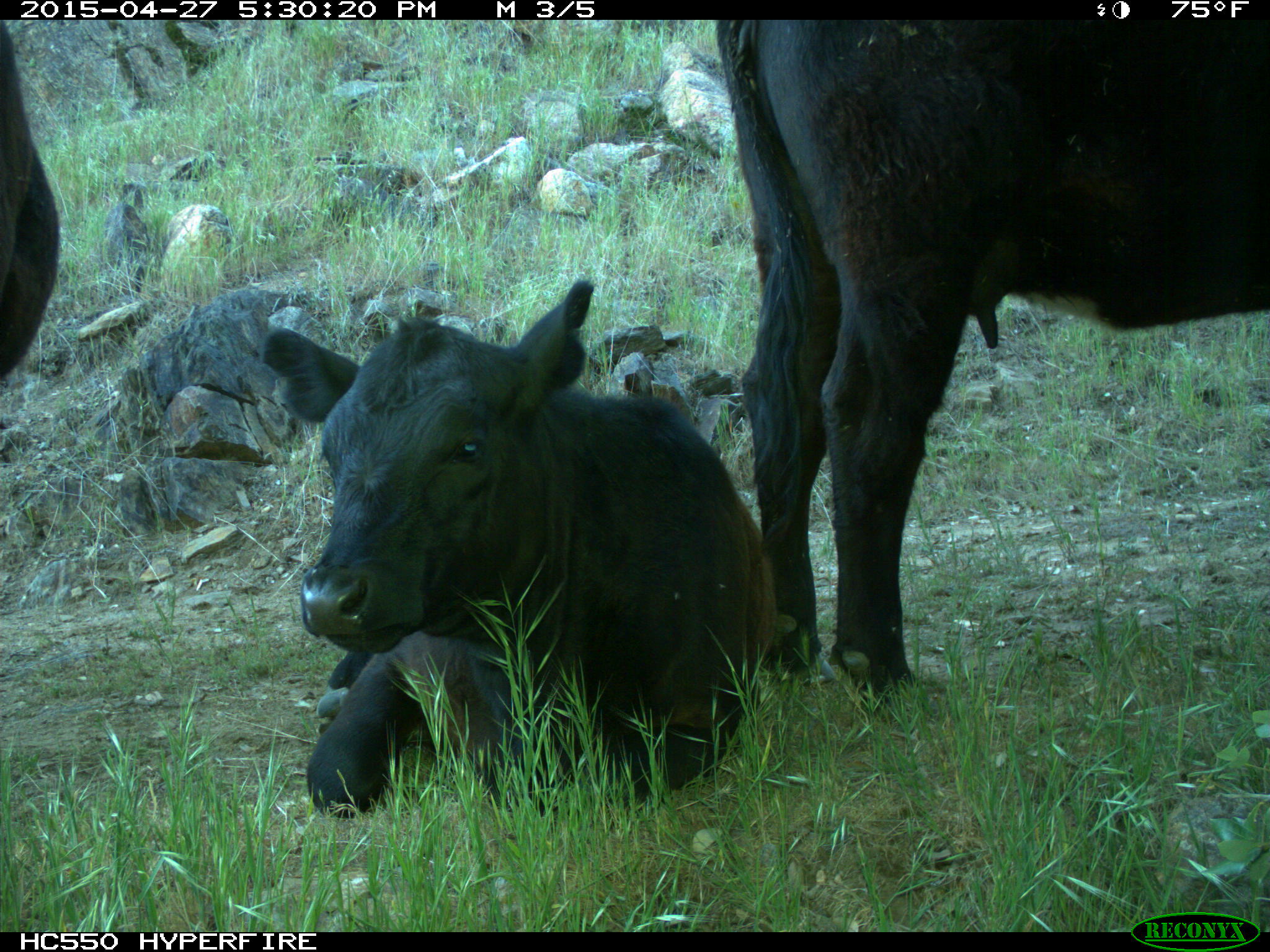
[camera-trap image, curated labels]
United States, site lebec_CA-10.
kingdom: Animalia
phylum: Chordata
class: Mammalia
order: Artiodactyla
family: Bovidae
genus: Bos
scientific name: Bos taurus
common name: domestic cow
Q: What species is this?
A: Bos taurus (domestic cow).